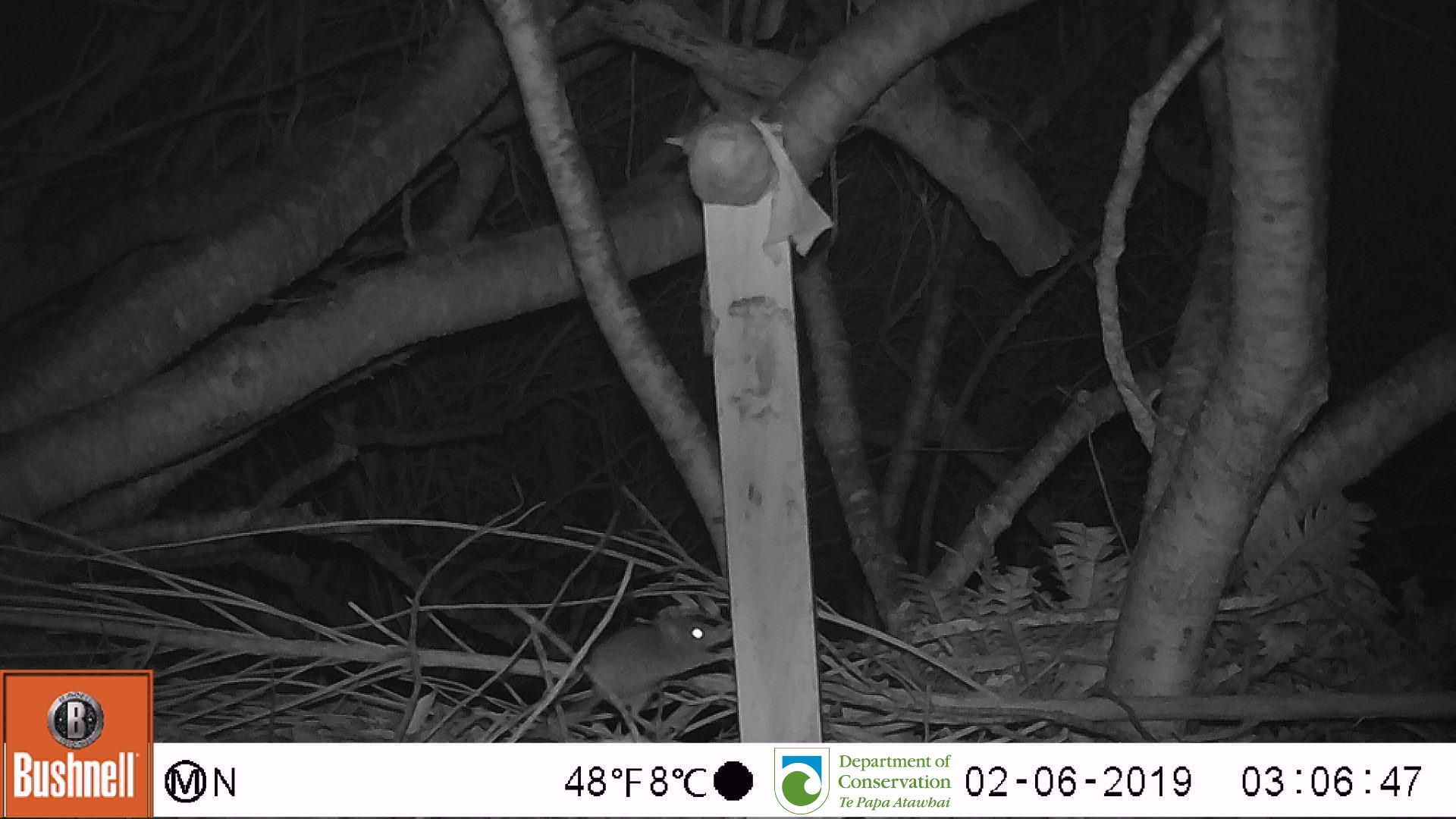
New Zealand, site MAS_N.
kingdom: Animalia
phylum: Chordata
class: Mammalia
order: Rodentia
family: Muridae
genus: Mus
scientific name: Mus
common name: mouse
Mouse (Mus).